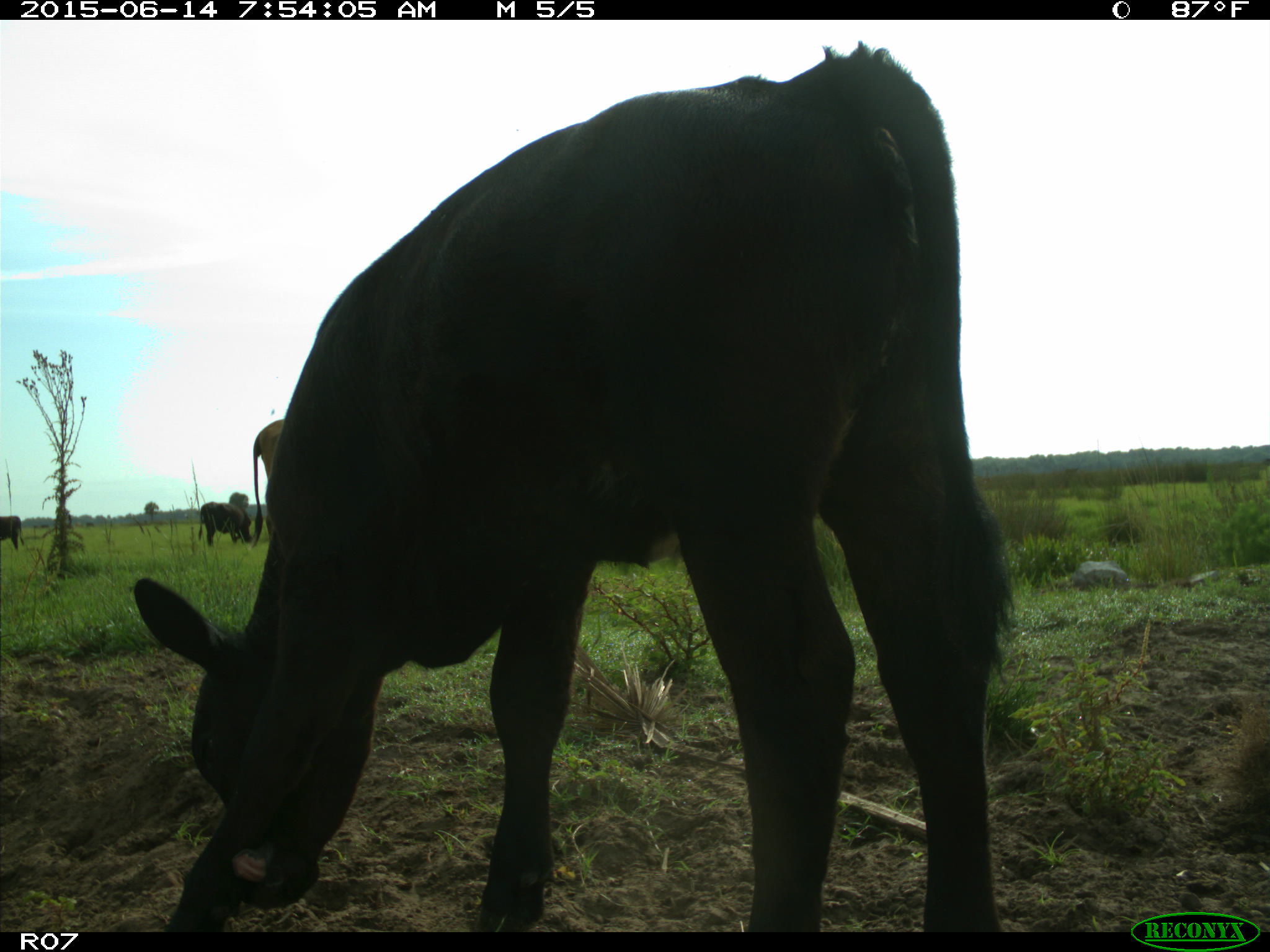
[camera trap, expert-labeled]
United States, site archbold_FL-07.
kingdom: Animalia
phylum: Chordata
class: Mammalia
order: Artiodactyla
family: Bovidae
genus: Bos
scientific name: Bos taurus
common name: domestic cow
Bos taurus (domestic cow).